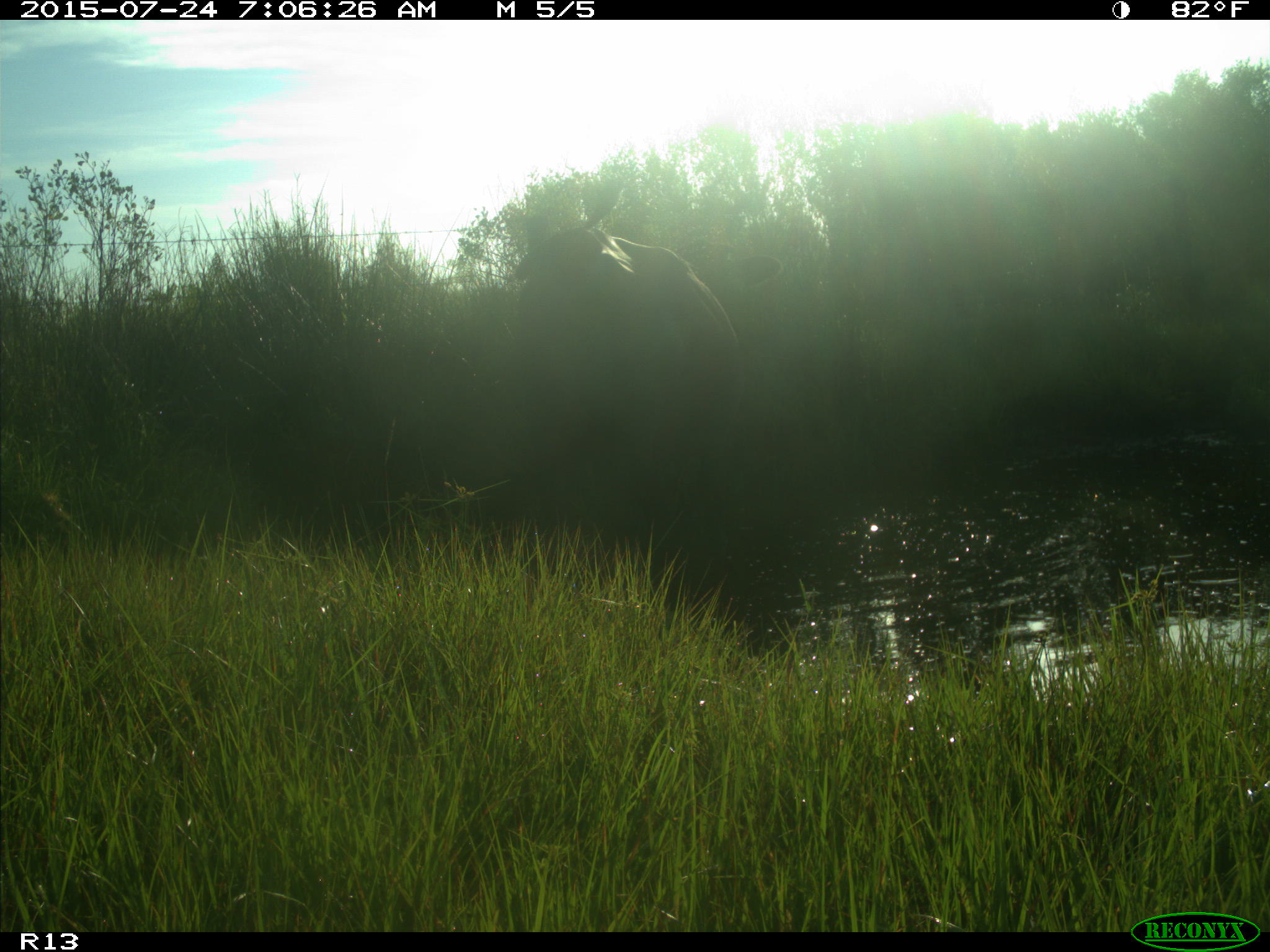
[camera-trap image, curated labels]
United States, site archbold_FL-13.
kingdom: Animalia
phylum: Chordata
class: Mammalia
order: Artiodactyla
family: Bovidae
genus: Bos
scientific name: Bos taurus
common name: domestic cow